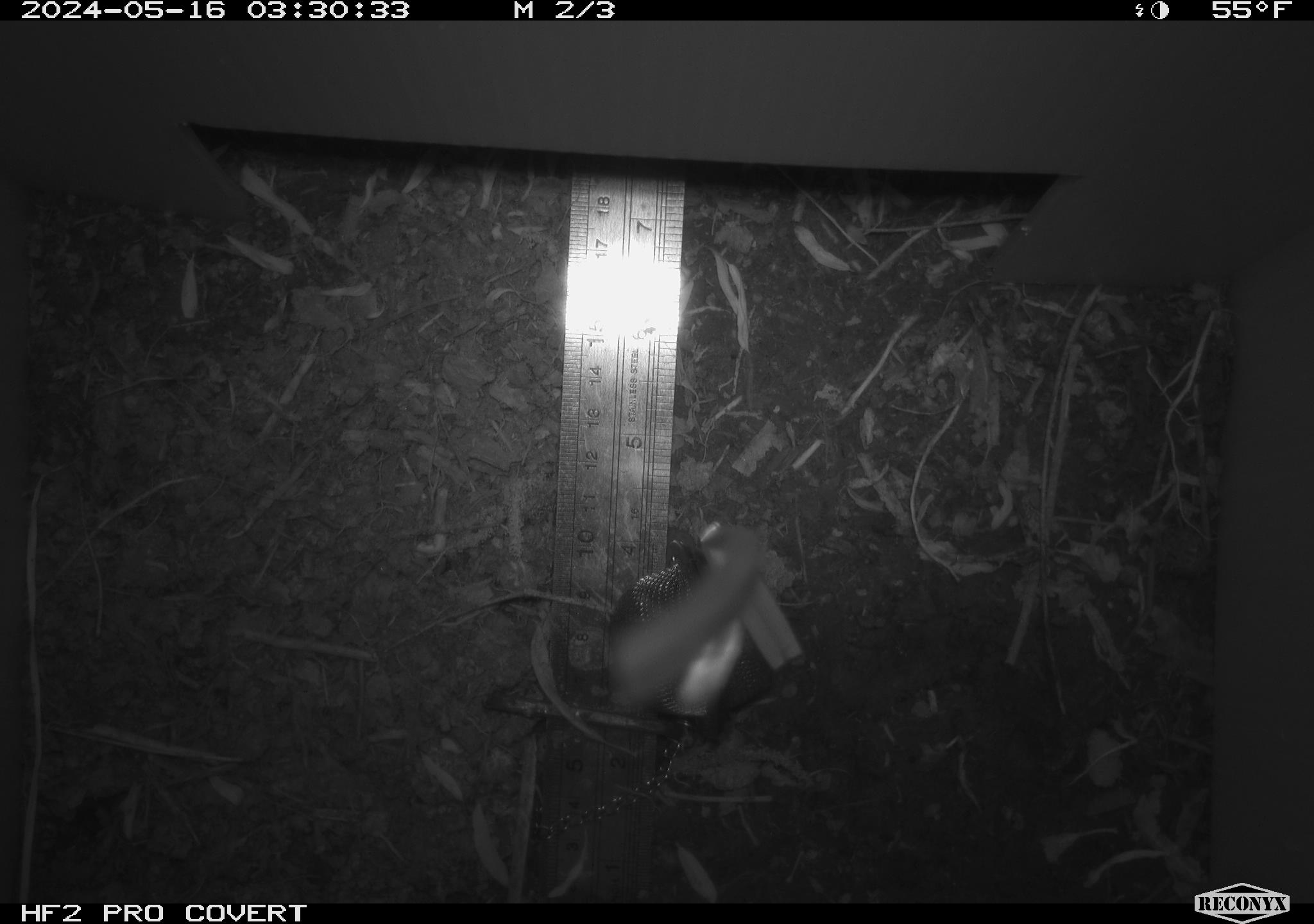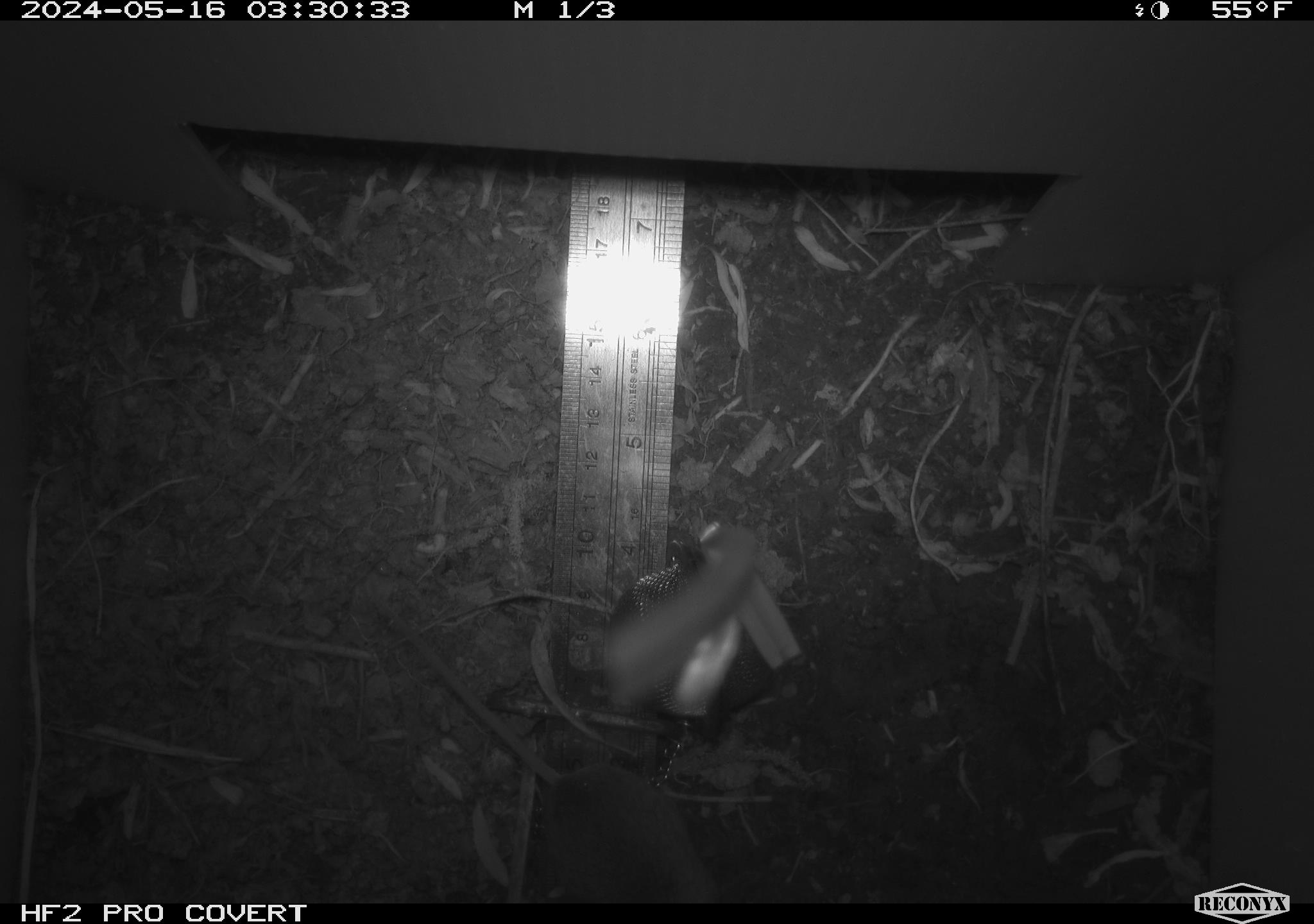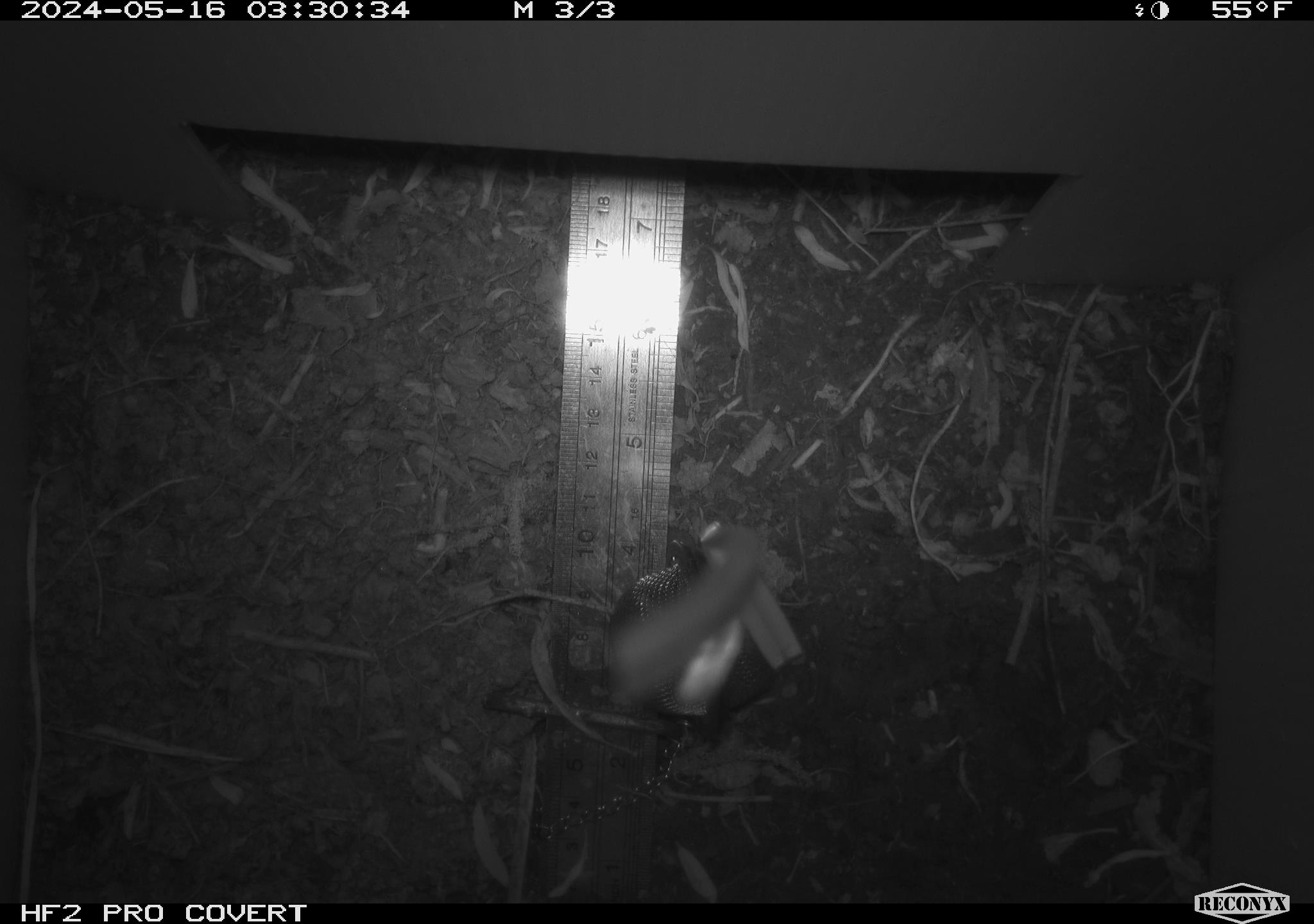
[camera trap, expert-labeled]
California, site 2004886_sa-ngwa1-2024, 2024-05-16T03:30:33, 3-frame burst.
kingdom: Animalia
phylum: Chordata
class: Mammalia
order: Rodentia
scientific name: Rodentia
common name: mouse species